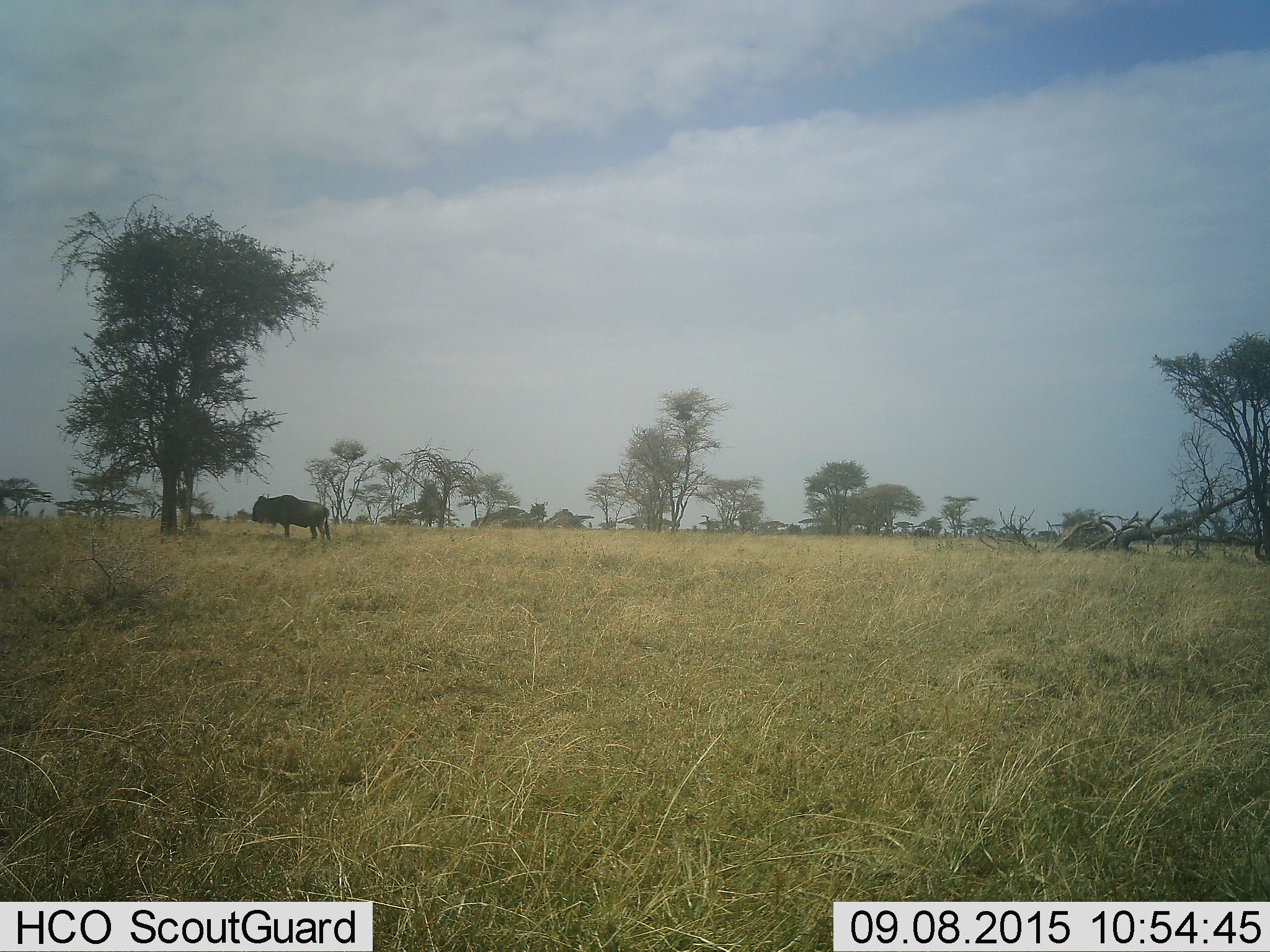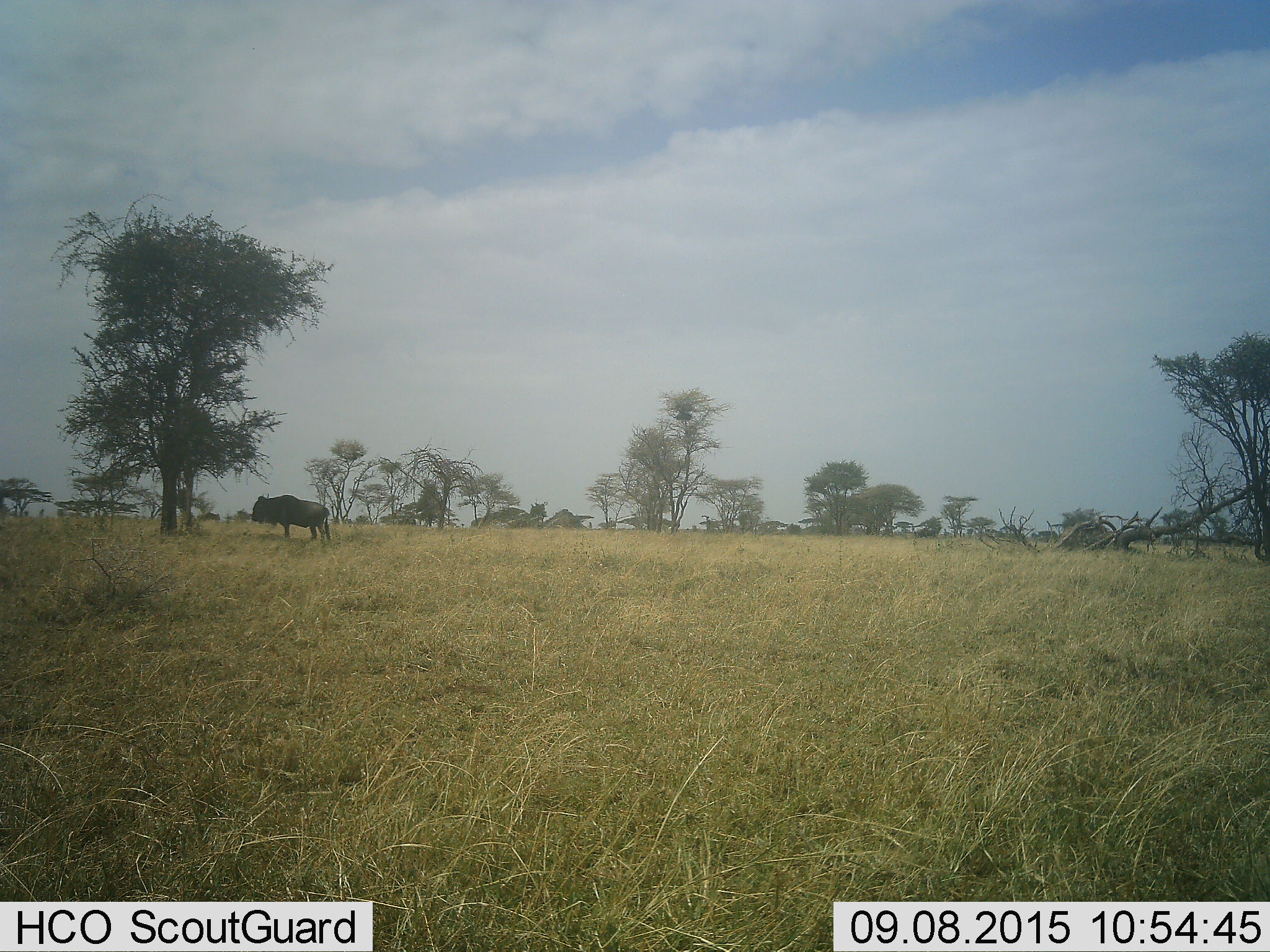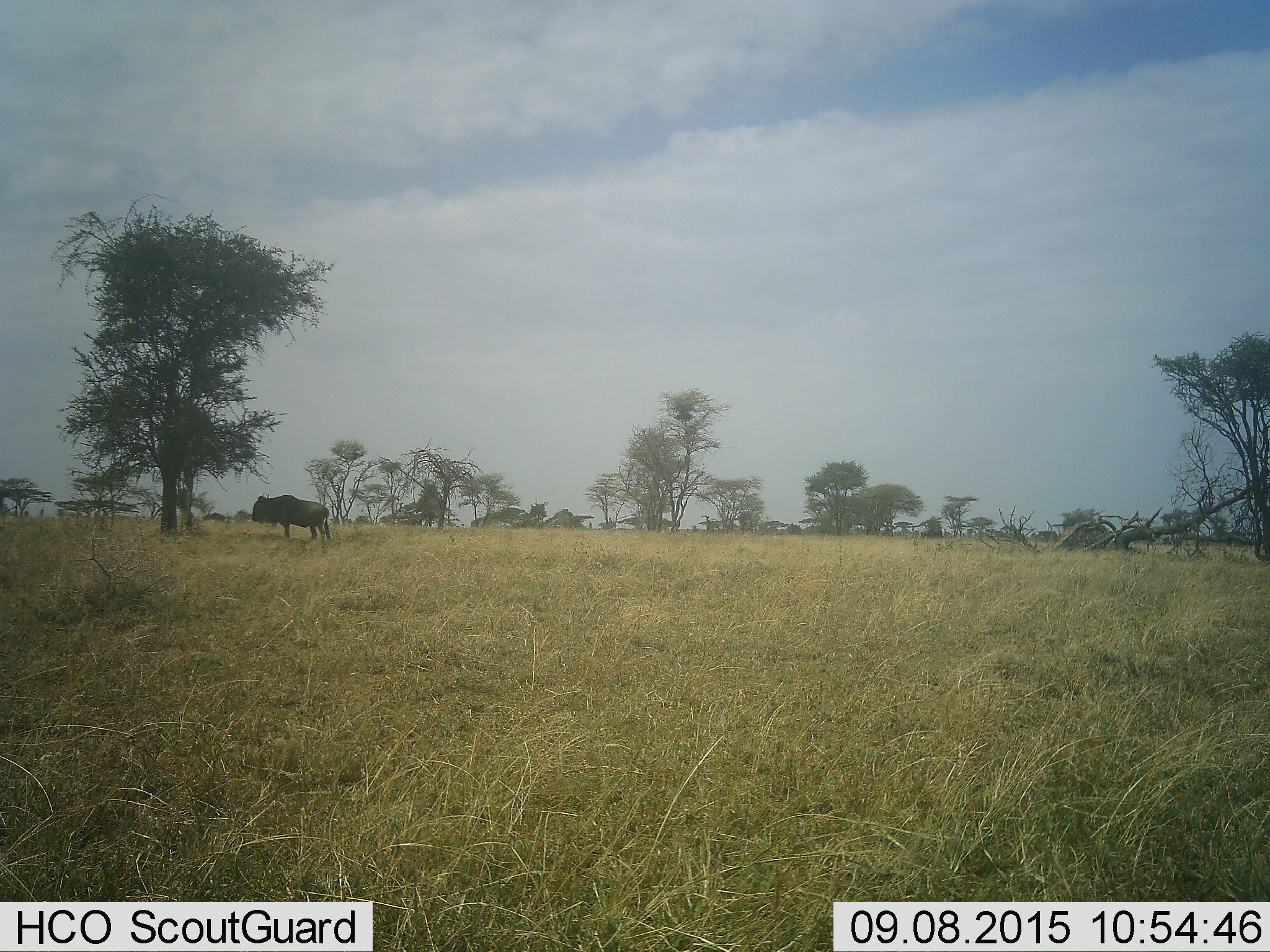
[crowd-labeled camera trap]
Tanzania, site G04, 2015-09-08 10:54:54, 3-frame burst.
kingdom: Animalia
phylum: Chordata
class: Mammalia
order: Artiodactyla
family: Bovidae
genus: Connochaetes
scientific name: Connochaetes taurinus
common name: blue wildebeest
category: wildebeest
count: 5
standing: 79%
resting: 7%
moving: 71%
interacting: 0%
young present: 0%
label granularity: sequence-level